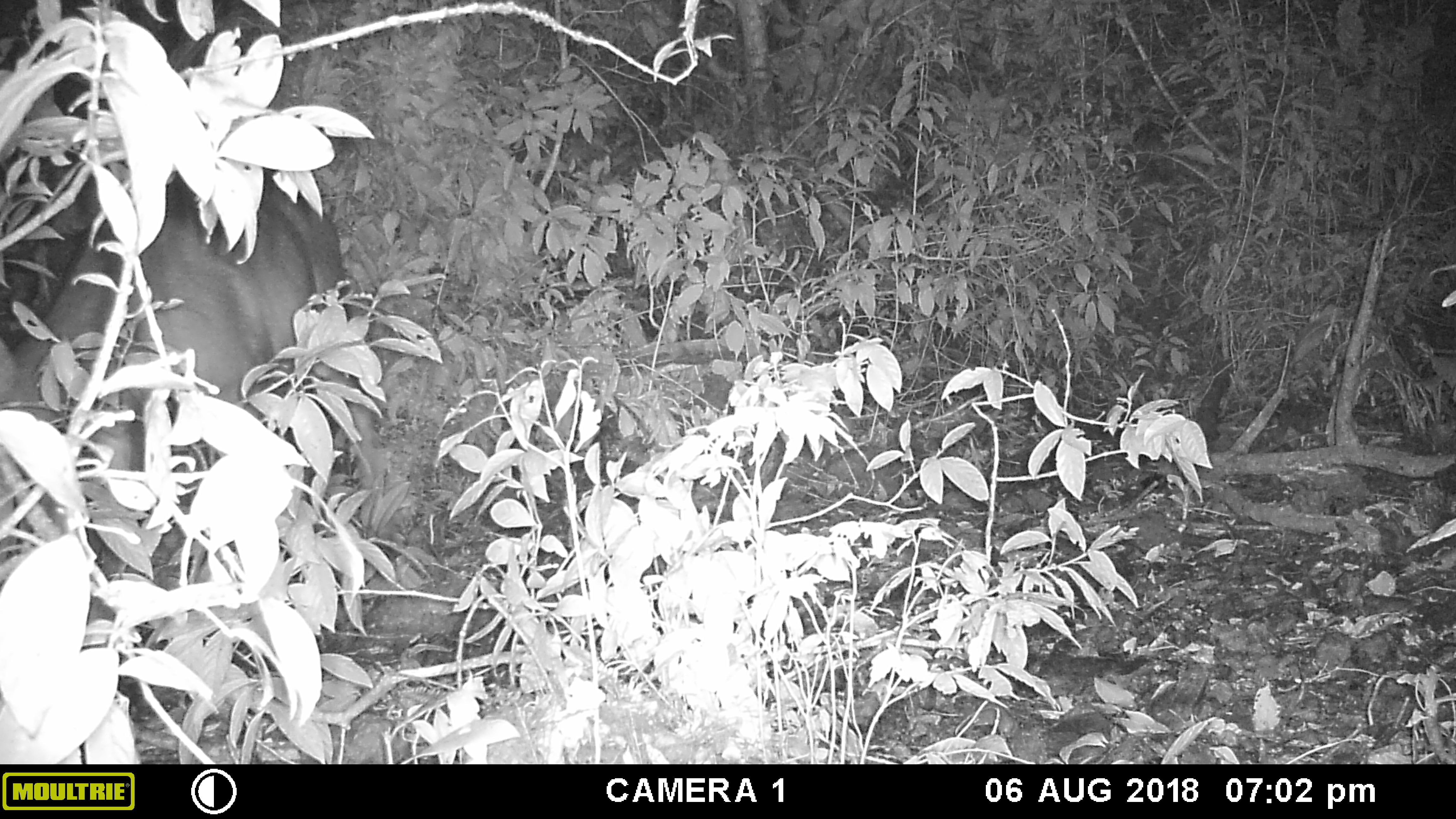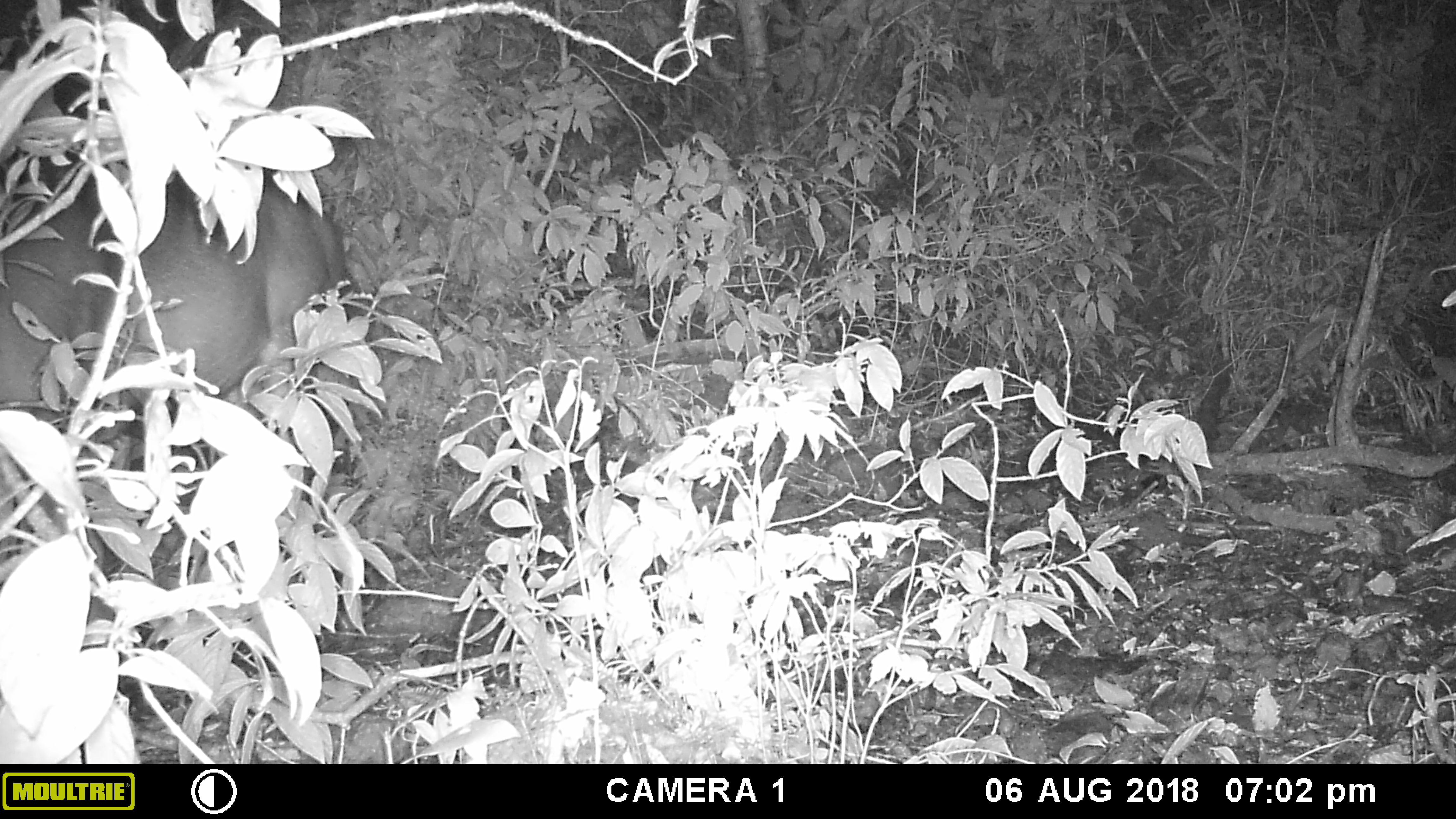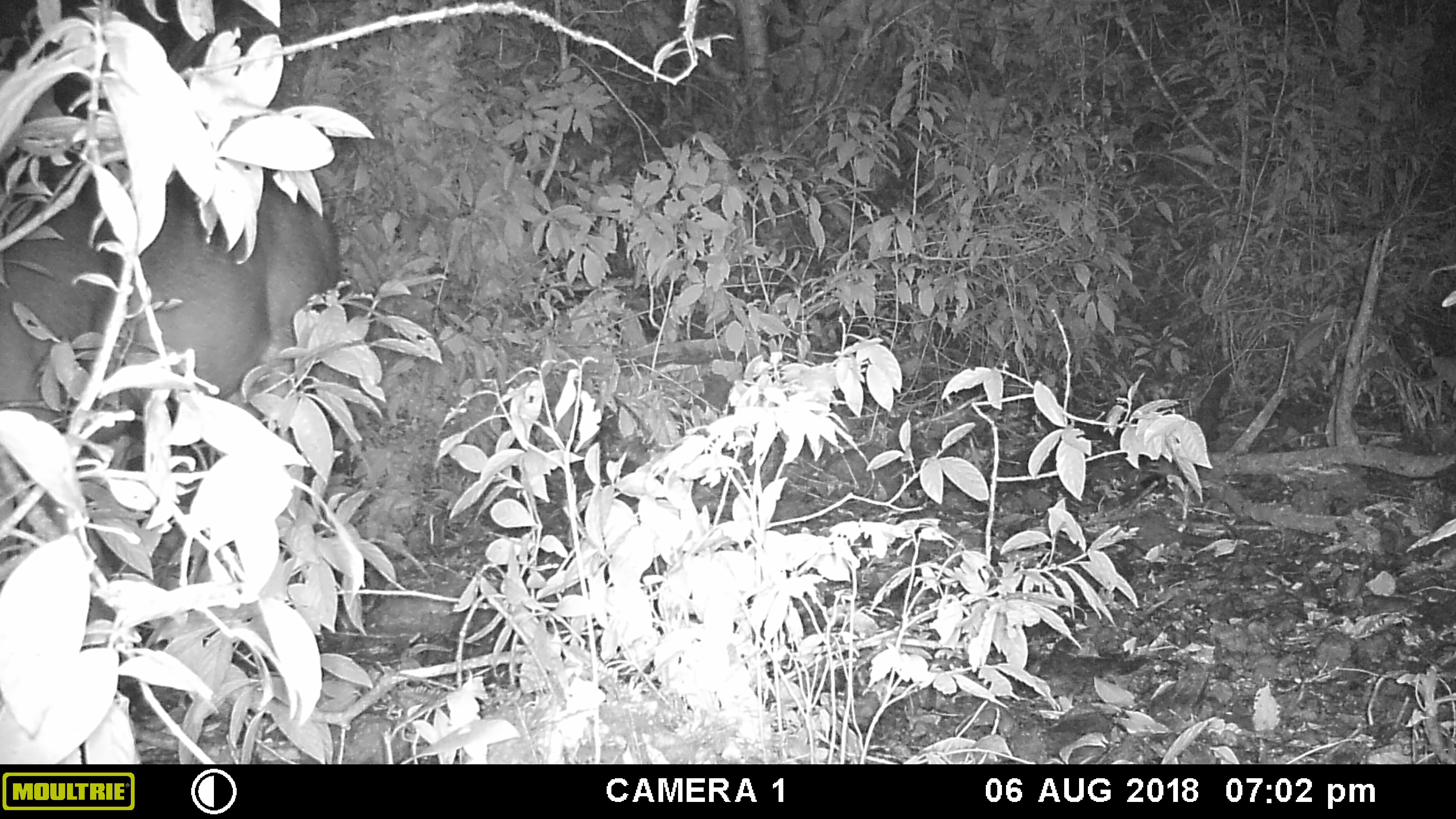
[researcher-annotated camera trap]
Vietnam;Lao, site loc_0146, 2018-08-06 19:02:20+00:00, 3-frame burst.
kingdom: Animalia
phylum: Chordata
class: Mammalia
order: Artiodactyla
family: Cervidae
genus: Rusa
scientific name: Rusa unicolor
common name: sambar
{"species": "sambar (Rusa unicolor)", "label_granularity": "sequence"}